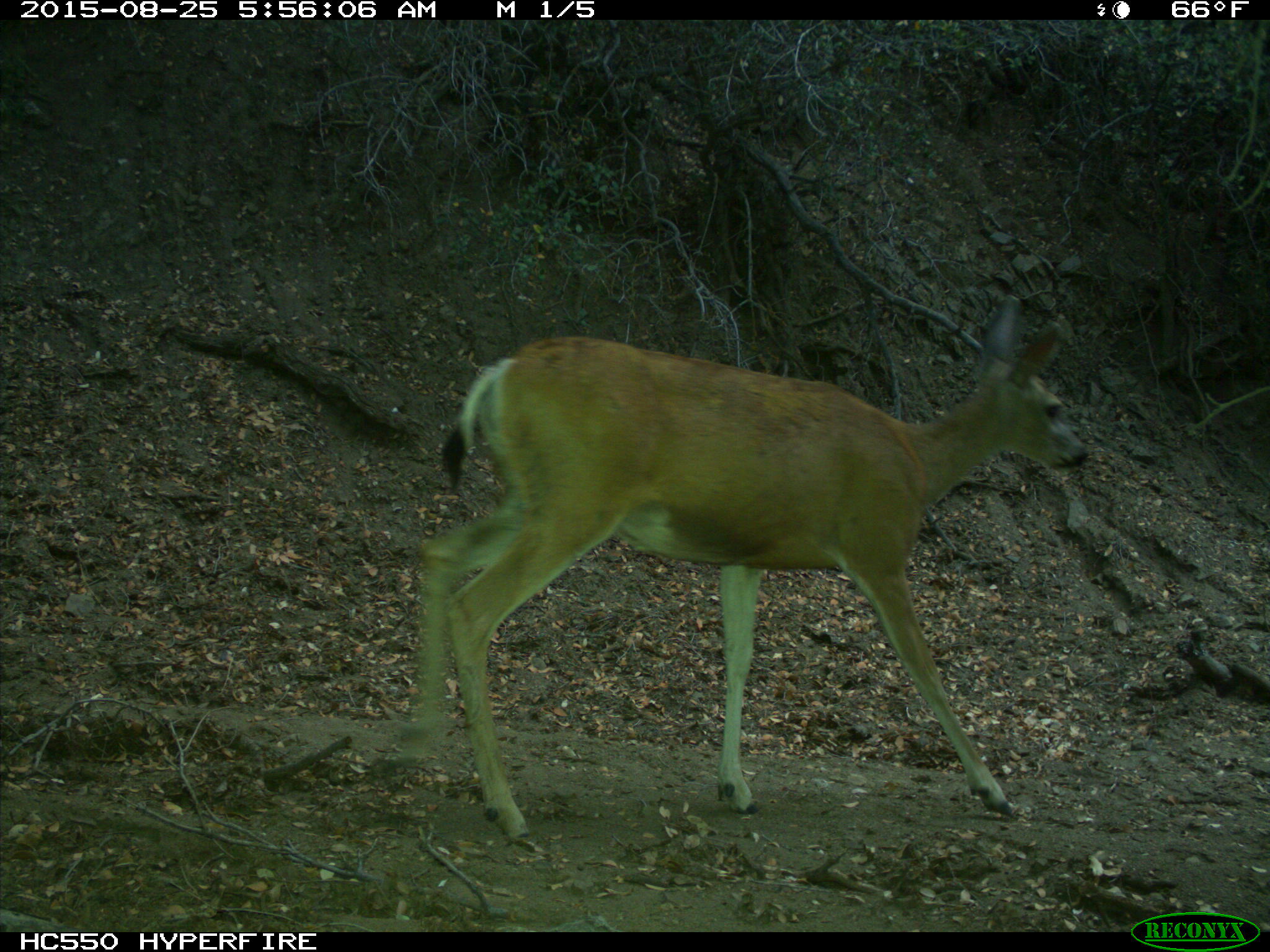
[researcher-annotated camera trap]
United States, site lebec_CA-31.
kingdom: Animalia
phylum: Chordata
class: Mammalia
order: Artiodactyla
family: Cervidae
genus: Odocoileus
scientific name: Odocoileus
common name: deer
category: unidentified deer